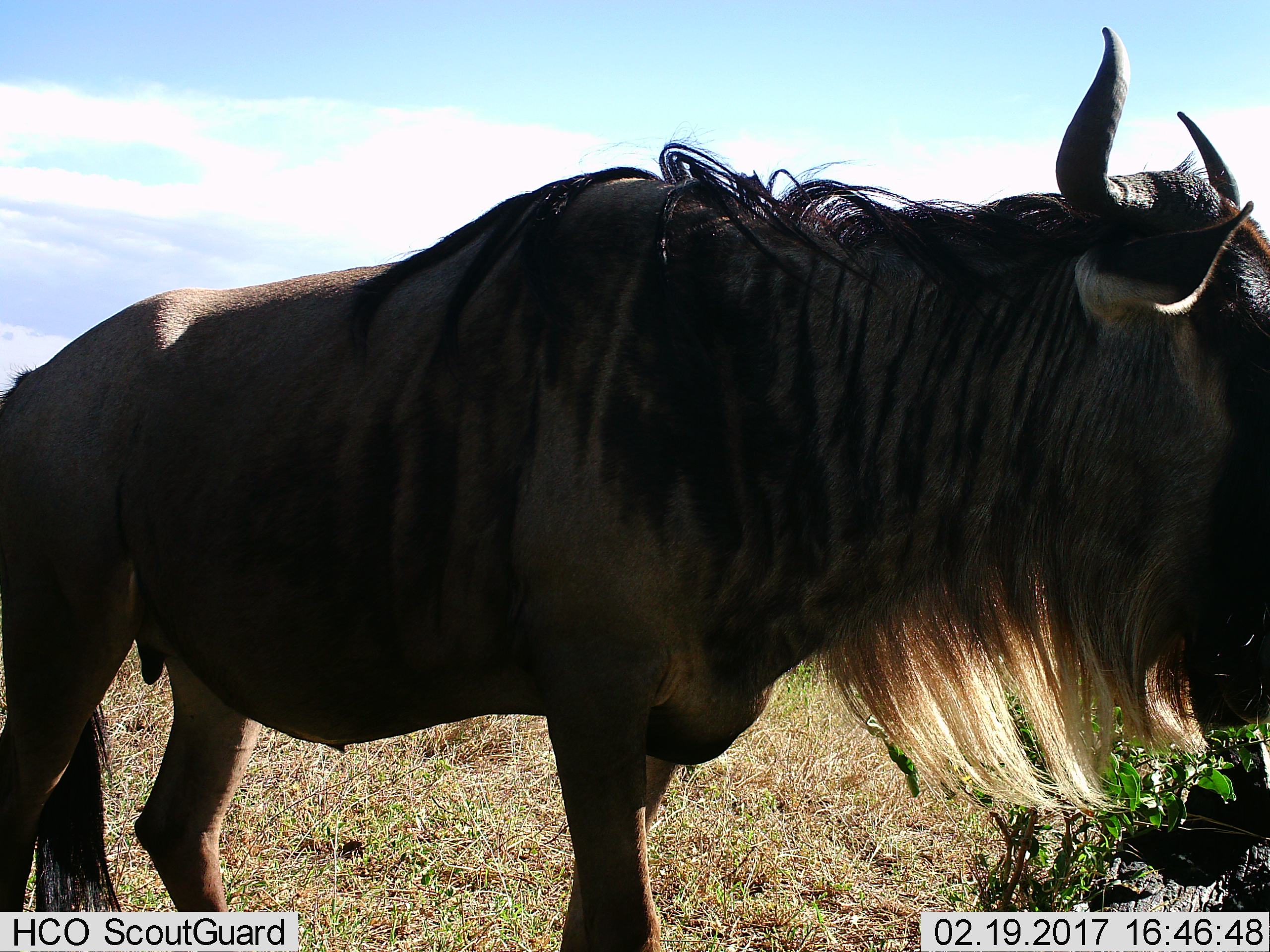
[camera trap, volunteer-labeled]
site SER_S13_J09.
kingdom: Animalia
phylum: Chordata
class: Mammalia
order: Artiodactyla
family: Bovidae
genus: Connochaetes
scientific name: Connochaetes taurinus taurinus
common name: blue wildebeest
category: wildebeestblue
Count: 1.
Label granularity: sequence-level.